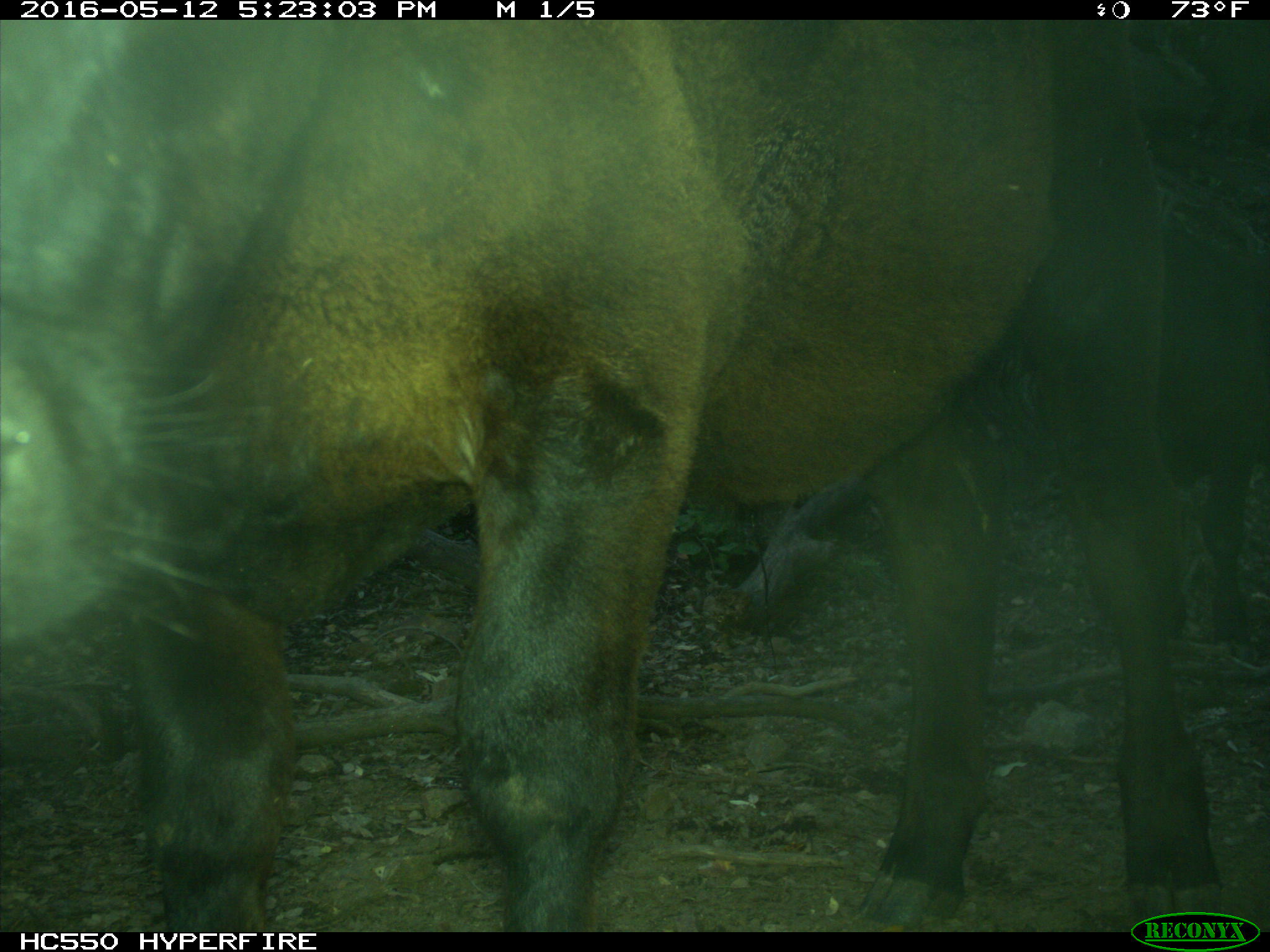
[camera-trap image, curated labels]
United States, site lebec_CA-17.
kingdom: Animalia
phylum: Chordata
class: Mammalia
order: Artiodactyla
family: Bovidae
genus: Bos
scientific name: Bos taurus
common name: domestic cow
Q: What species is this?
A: Bos taurus (domestic cow).